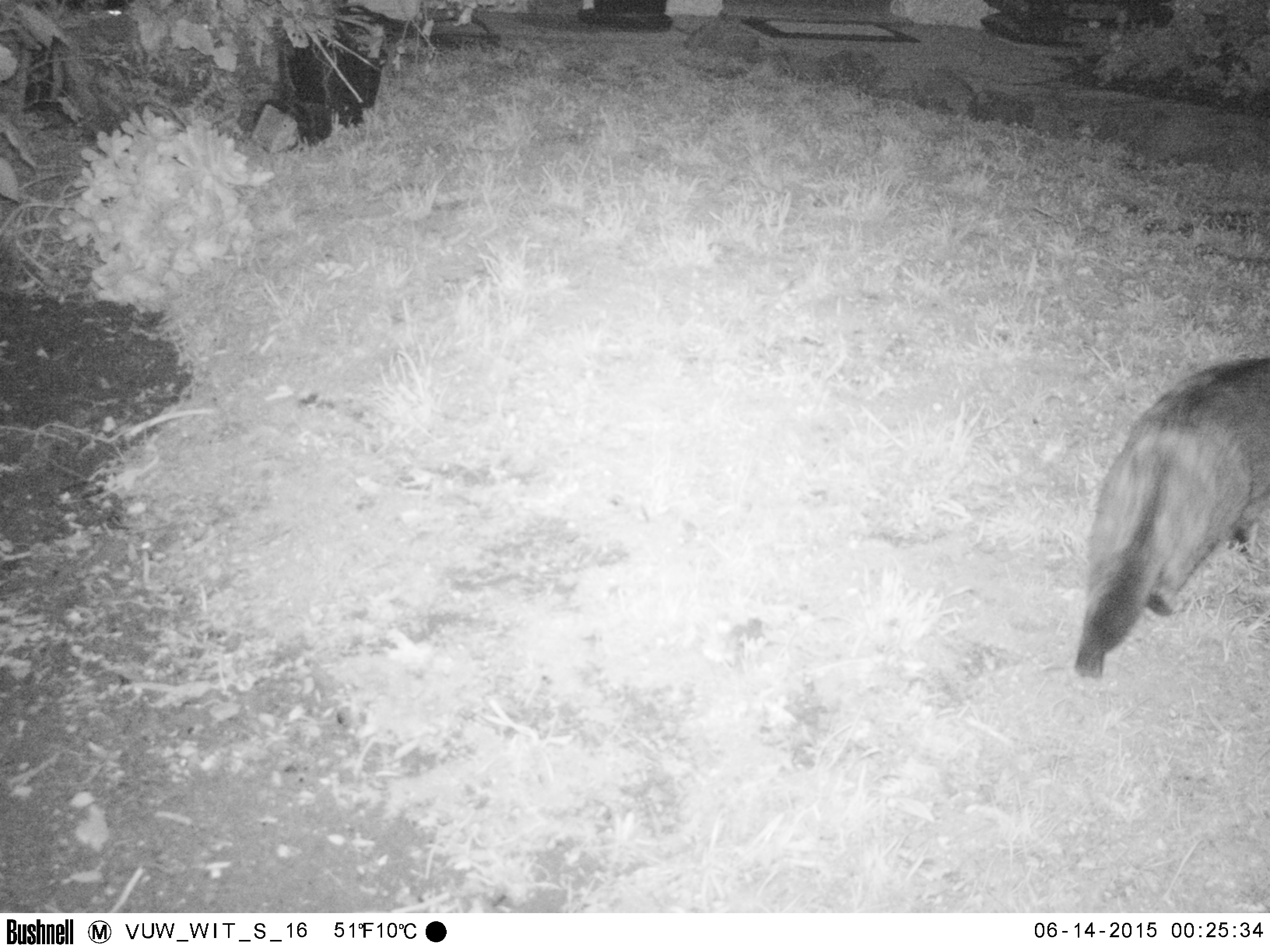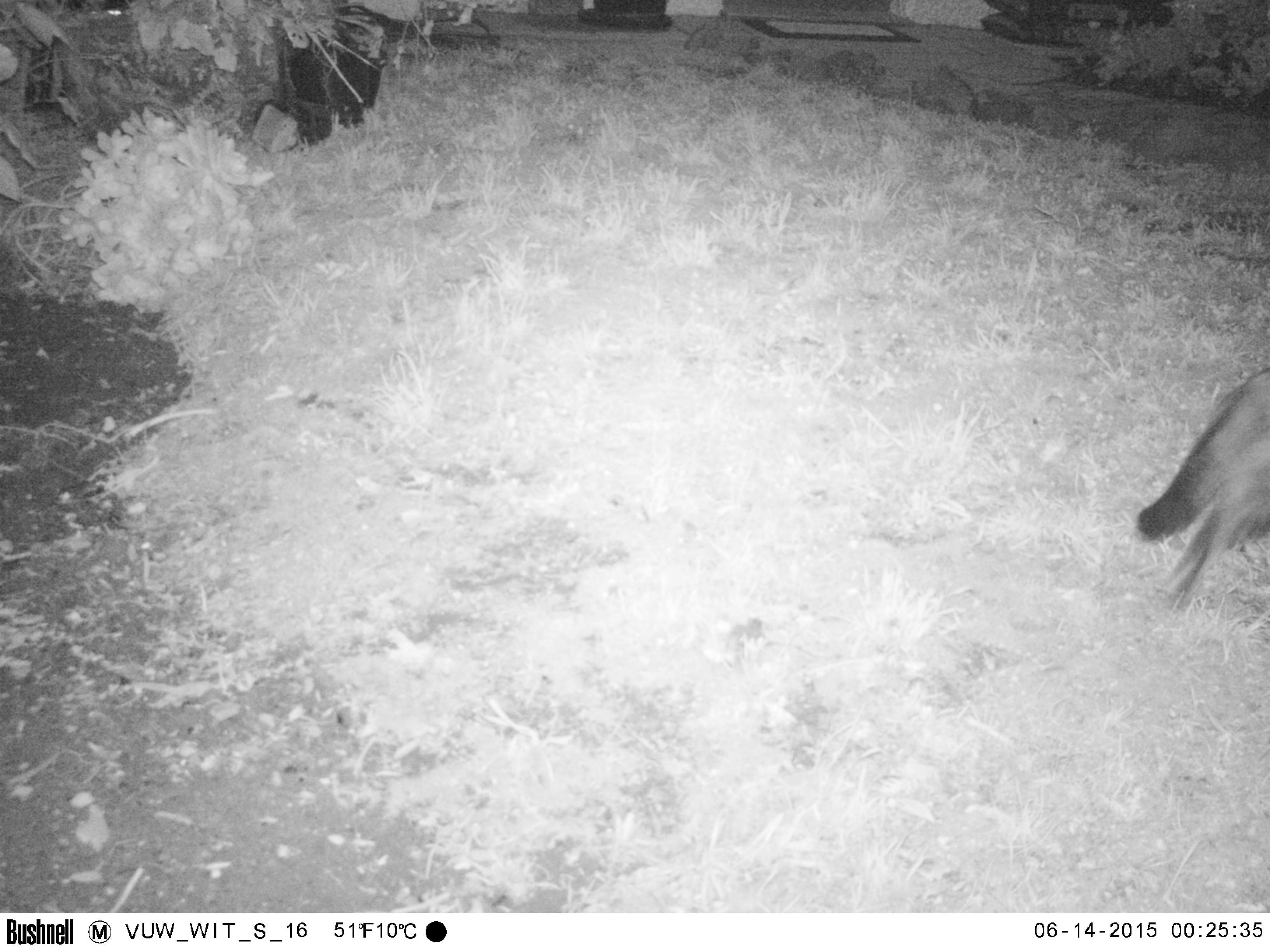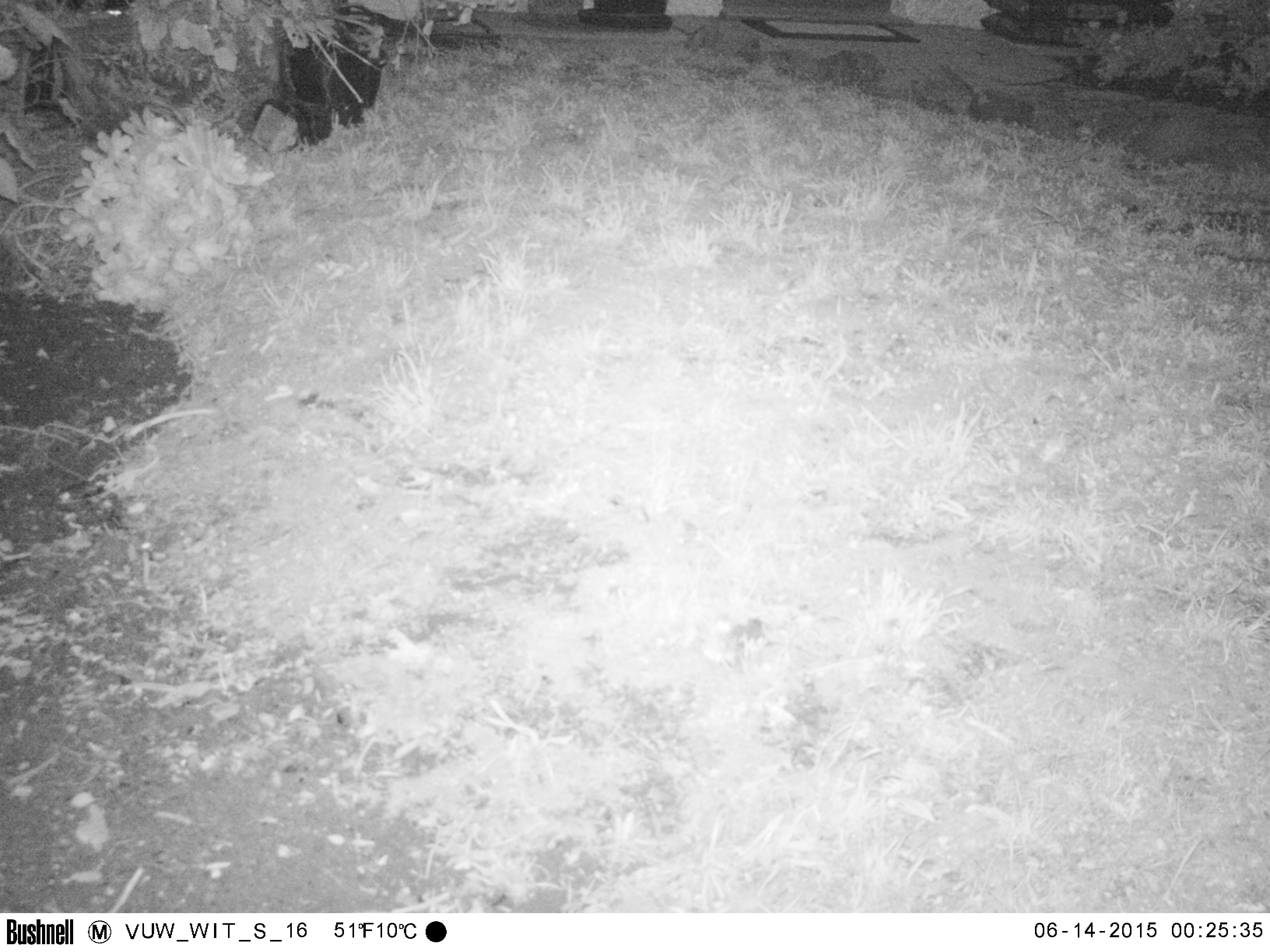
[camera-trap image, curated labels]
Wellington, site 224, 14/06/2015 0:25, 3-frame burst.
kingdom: Animalia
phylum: Chordata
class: Mammalia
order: Carnivora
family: Felidae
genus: Felis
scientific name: Felis catus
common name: cat